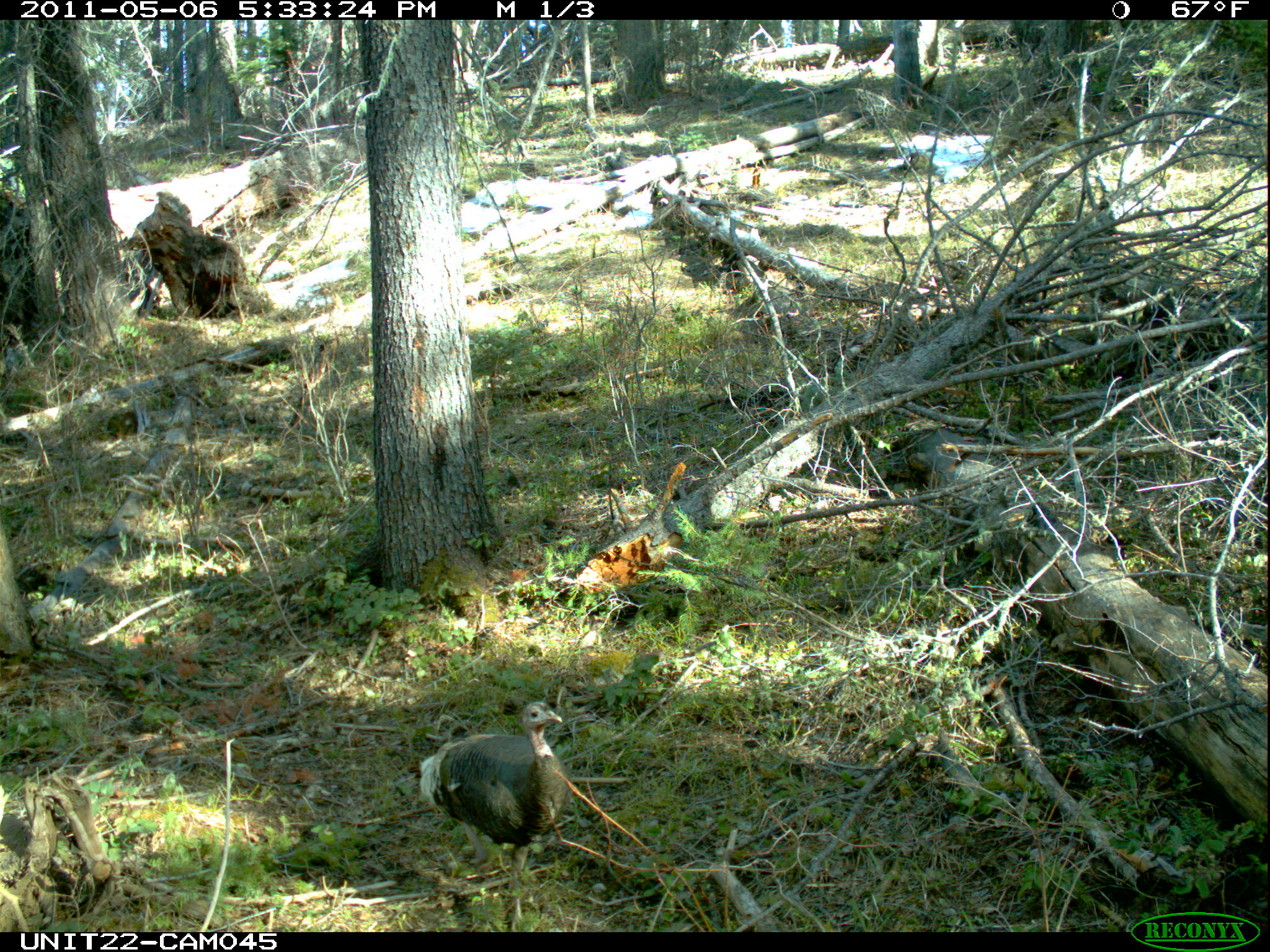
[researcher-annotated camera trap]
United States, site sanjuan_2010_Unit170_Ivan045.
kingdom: Animalia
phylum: Chordata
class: Aves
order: Galliformes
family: Phasianidae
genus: Meleagris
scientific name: Meleagris gallopavo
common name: wild turkey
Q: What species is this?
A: Meleagris gallopavo (wild turkey).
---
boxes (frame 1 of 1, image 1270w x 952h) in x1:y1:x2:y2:
animal: 420:702:564:930